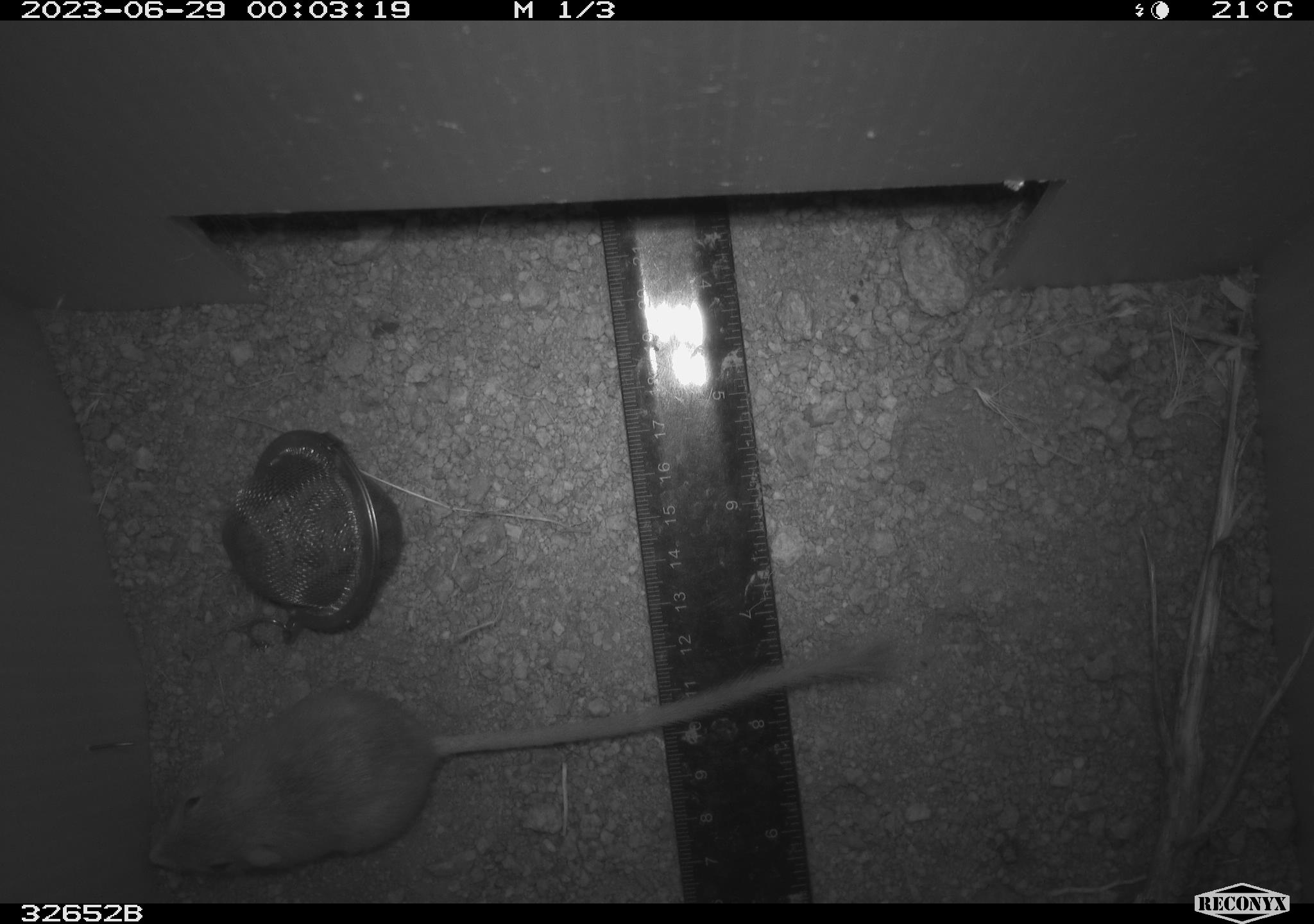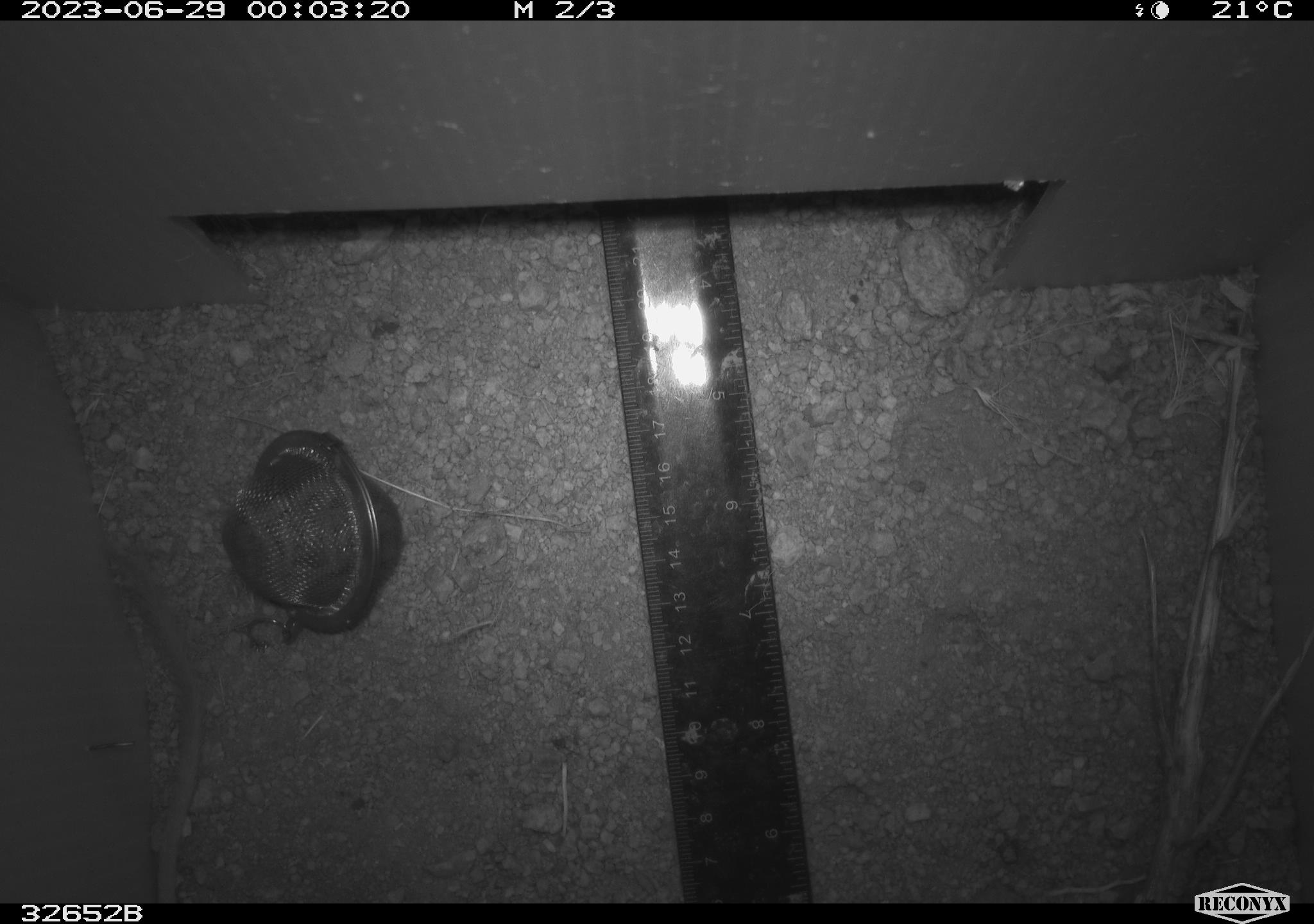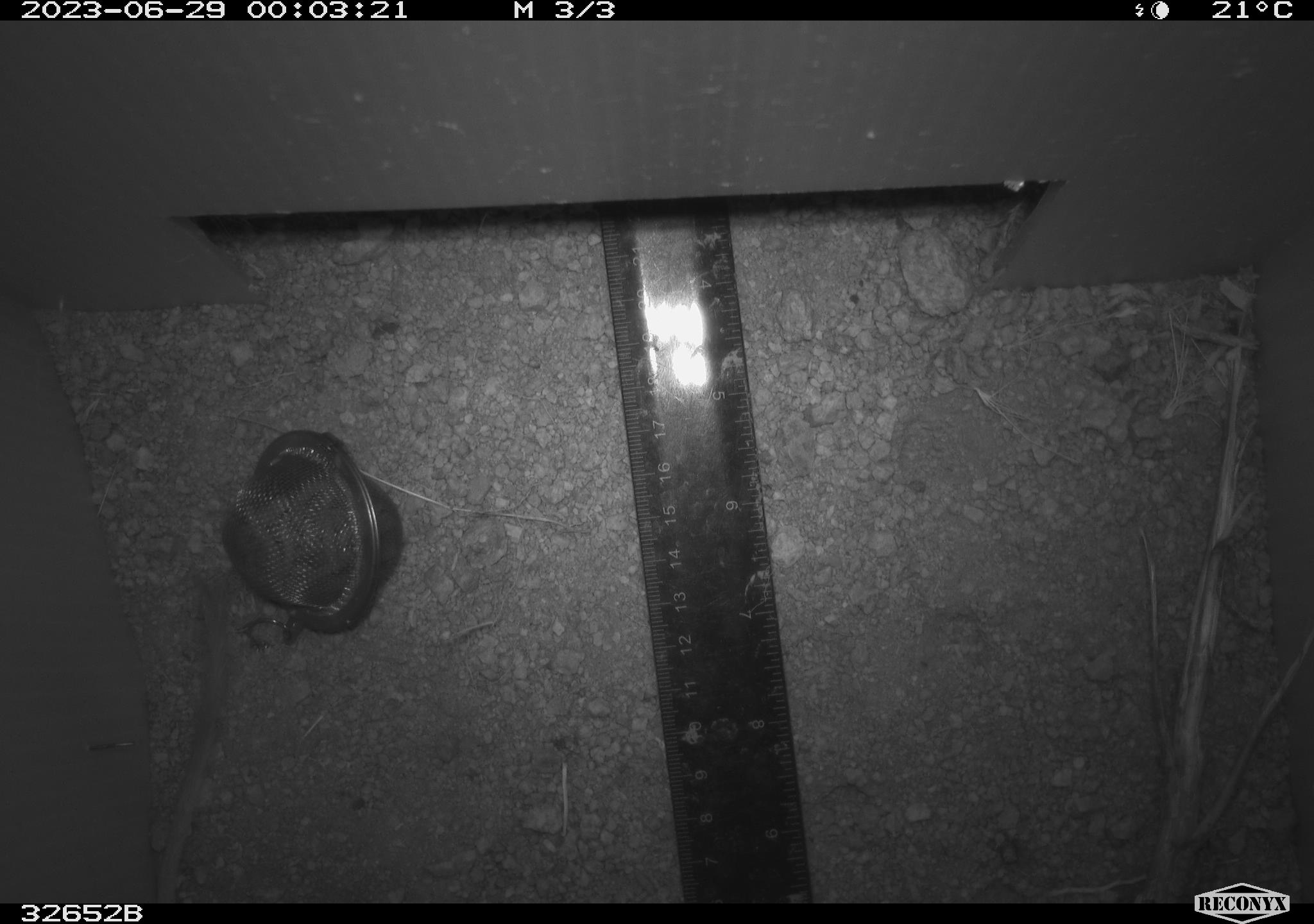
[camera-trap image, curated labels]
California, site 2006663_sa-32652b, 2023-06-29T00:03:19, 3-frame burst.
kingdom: Animalia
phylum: Chordata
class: Mammalia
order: Rodentia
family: Heteromyidae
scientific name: Heteromyidae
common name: kangaroo rats and pocket mice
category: heteromyidae family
Heteromyidae family (kangaroo rats and pocket mice) (Heteromyidae).